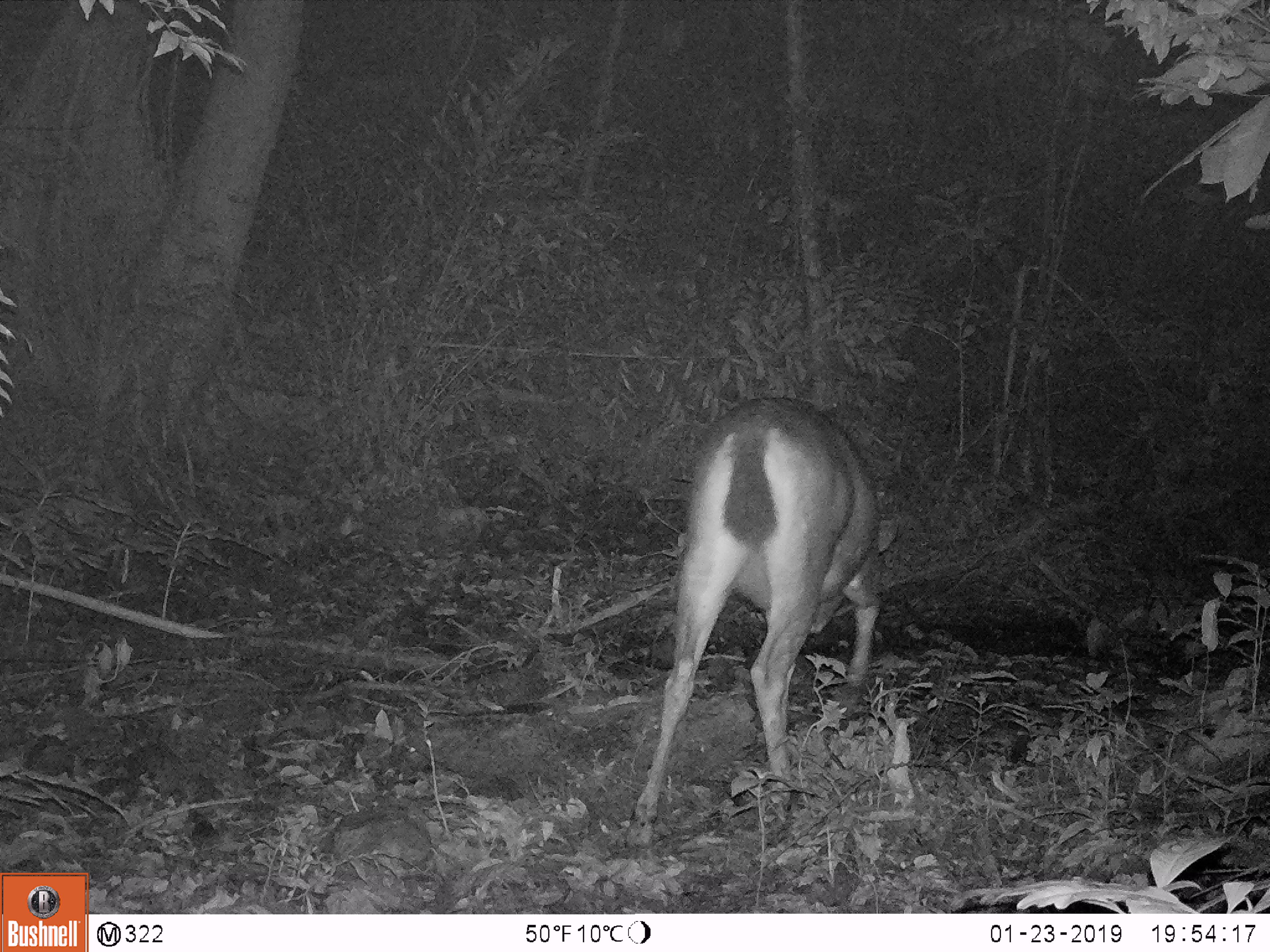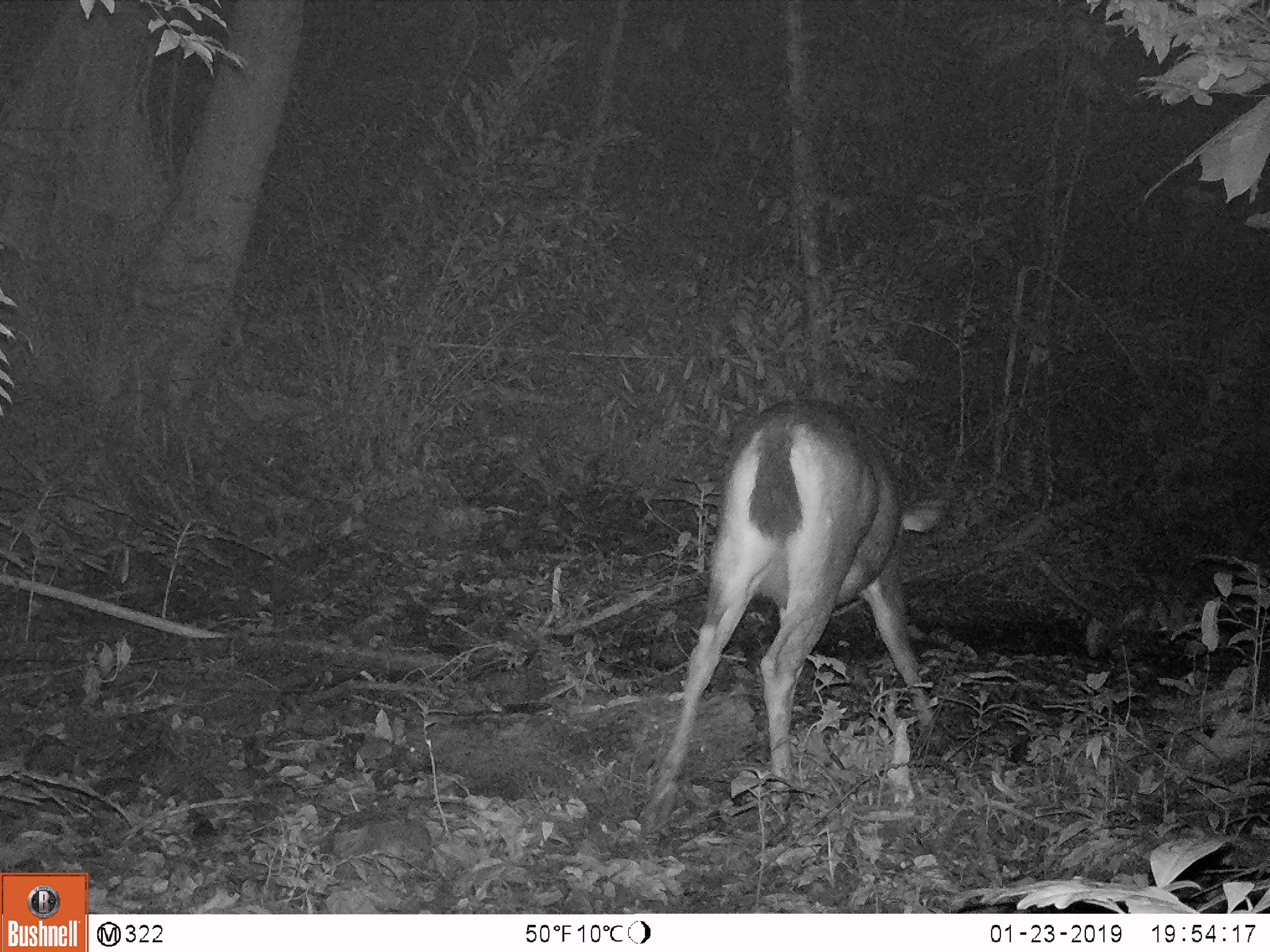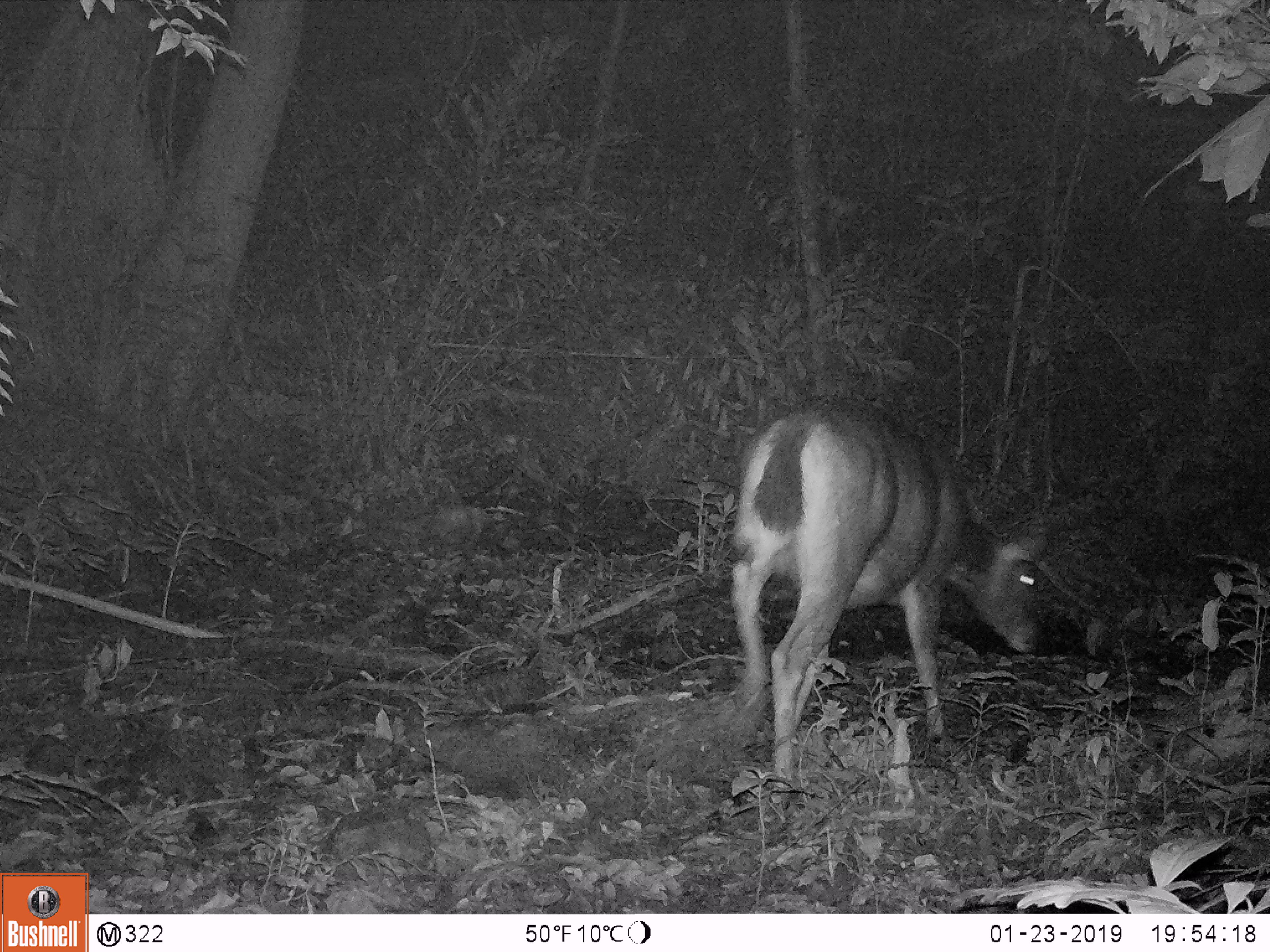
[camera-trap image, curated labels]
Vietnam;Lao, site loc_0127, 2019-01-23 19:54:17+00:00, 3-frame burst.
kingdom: Animalia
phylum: Chordata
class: Mammalia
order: Artiodactyla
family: Cervidae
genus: Rusa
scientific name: Rusa unicolor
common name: sambar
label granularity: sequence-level